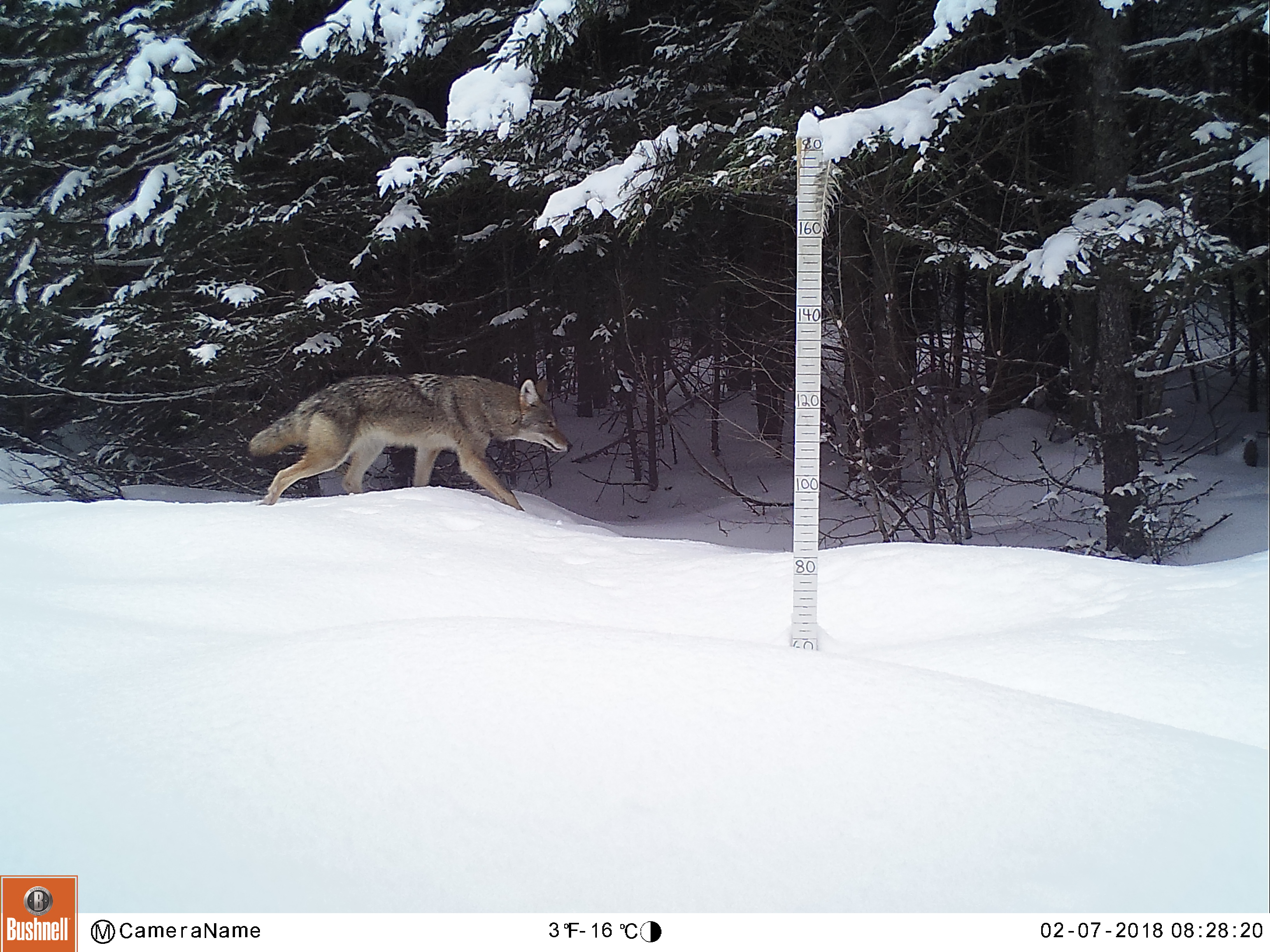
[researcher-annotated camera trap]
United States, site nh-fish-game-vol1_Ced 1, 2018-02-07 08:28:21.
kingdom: Animalia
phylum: Chordata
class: Mammalia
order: Carnivora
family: Canidae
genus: Canis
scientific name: Canis latrans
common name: coyote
Coyote (Canis latrans).